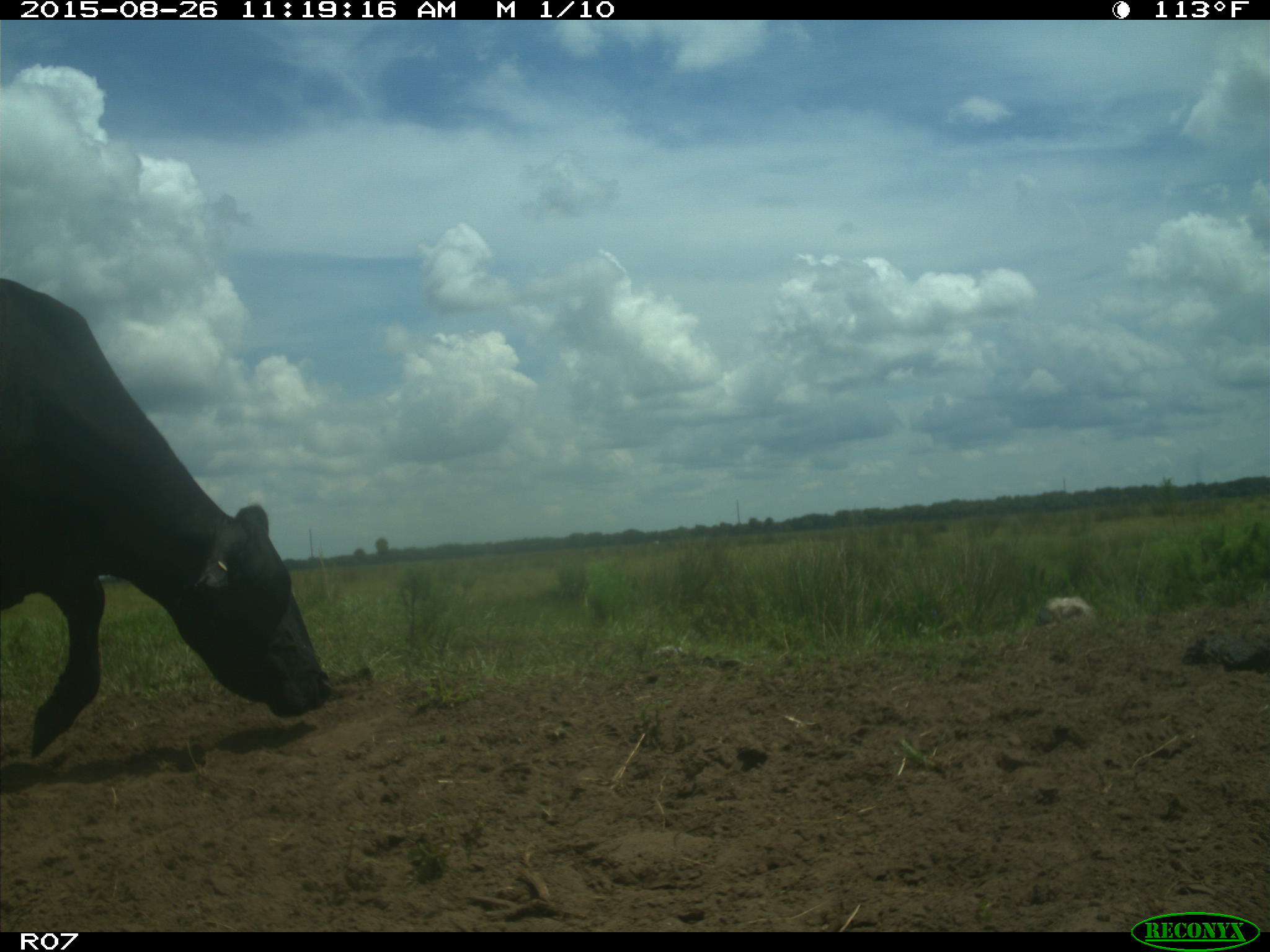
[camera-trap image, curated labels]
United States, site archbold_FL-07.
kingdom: Animalia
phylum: Chordata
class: Mammalia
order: Artiodactyla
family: Bovidae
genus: Bos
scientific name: Bos taurus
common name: domestic cow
Bos taurus (domestic cow).